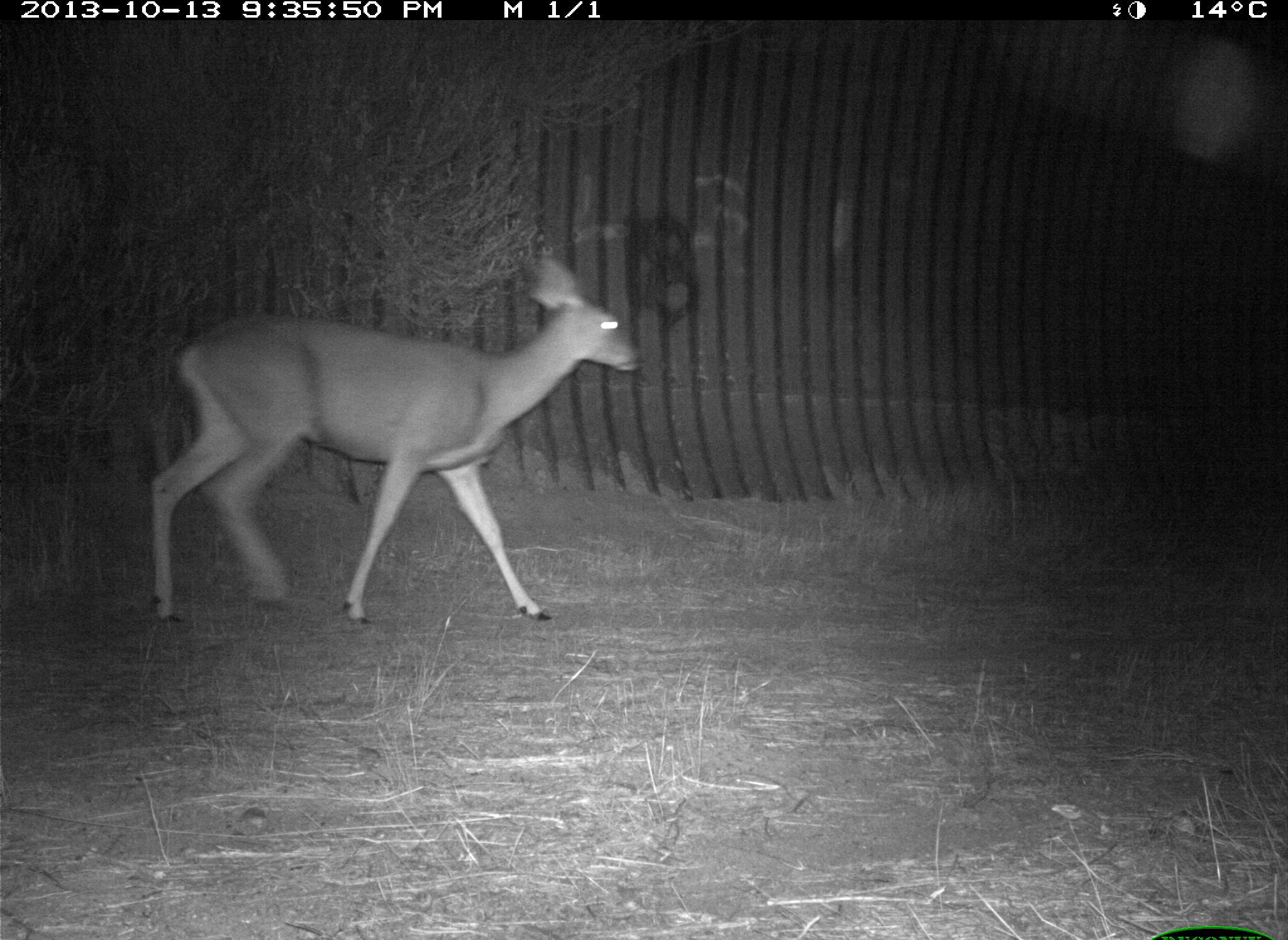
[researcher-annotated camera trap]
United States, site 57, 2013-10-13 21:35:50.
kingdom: Animalia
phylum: Chordata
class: Mammalia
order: Artiodactyla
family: Cervidae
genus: Odocoileus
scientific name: Odocoileus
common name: deer